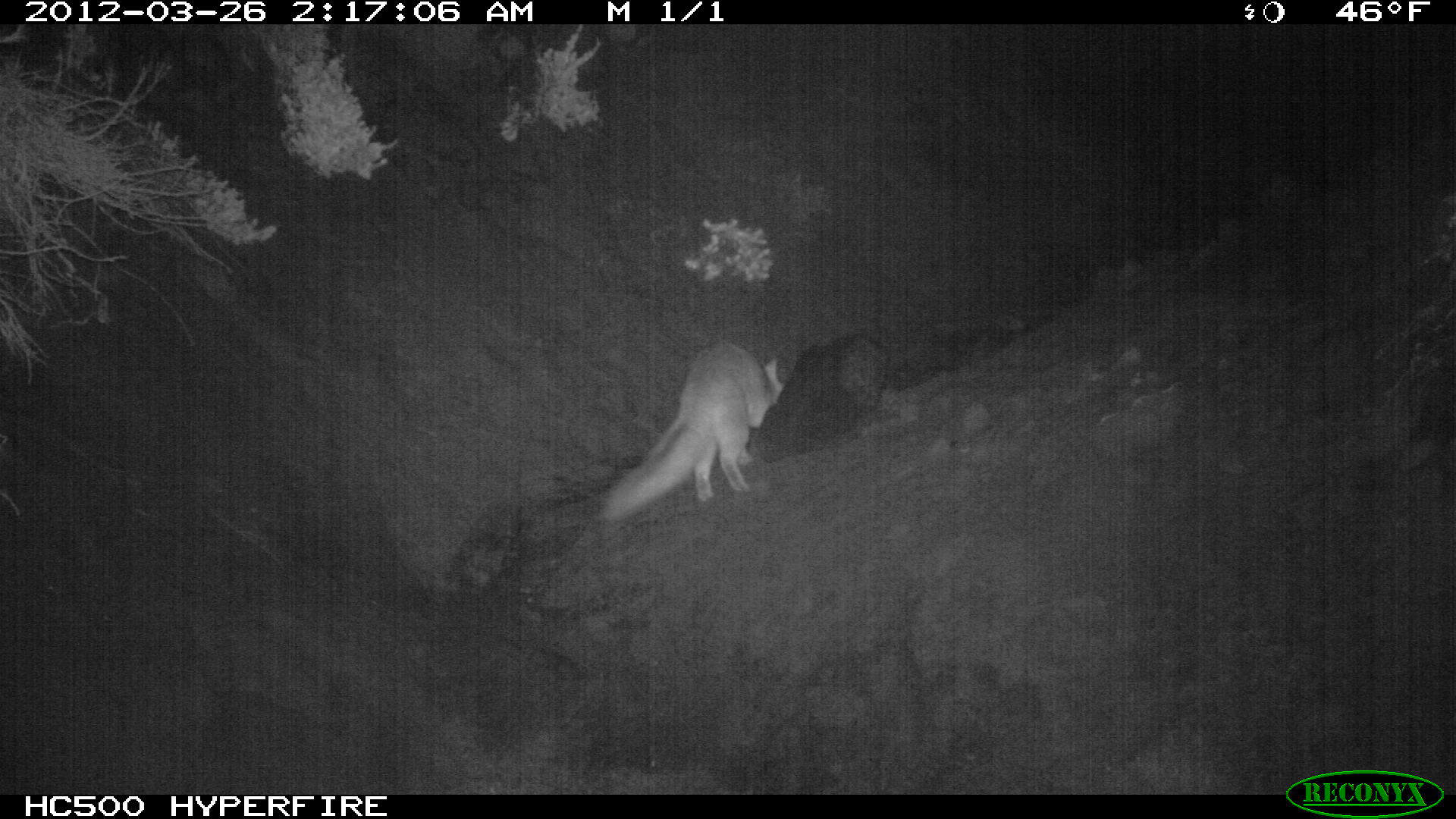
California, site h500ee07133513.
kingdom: Animalia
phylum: Chordata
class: Mammalia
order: Carnivora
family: Canidae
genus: Urocyon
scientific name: Urocyon littoralis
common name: island fox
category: fox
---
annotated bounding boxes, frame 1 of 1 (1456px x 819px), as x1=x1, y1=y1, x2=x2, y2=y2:
fox: x1=595, y1=339, x2=783, y2=521